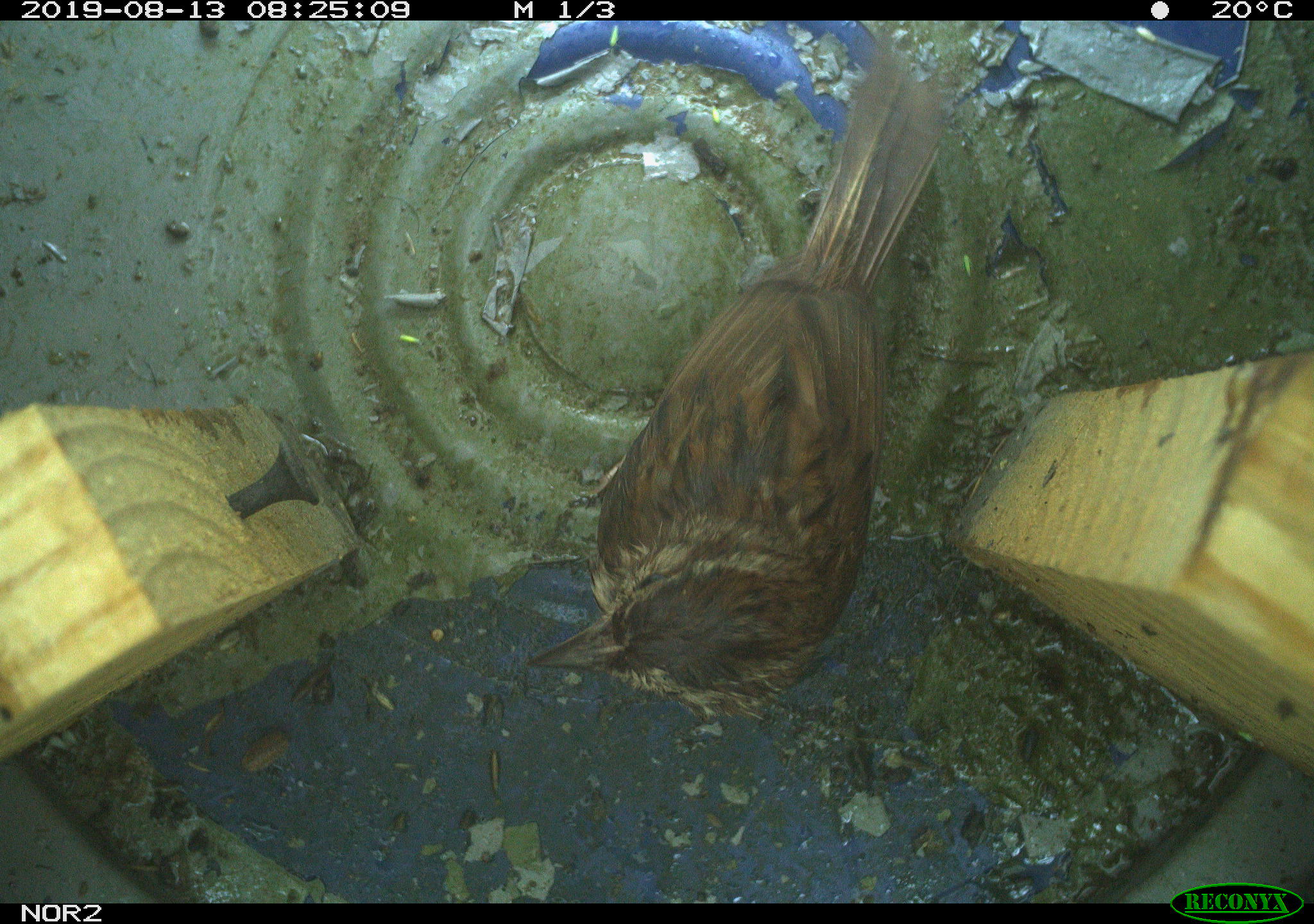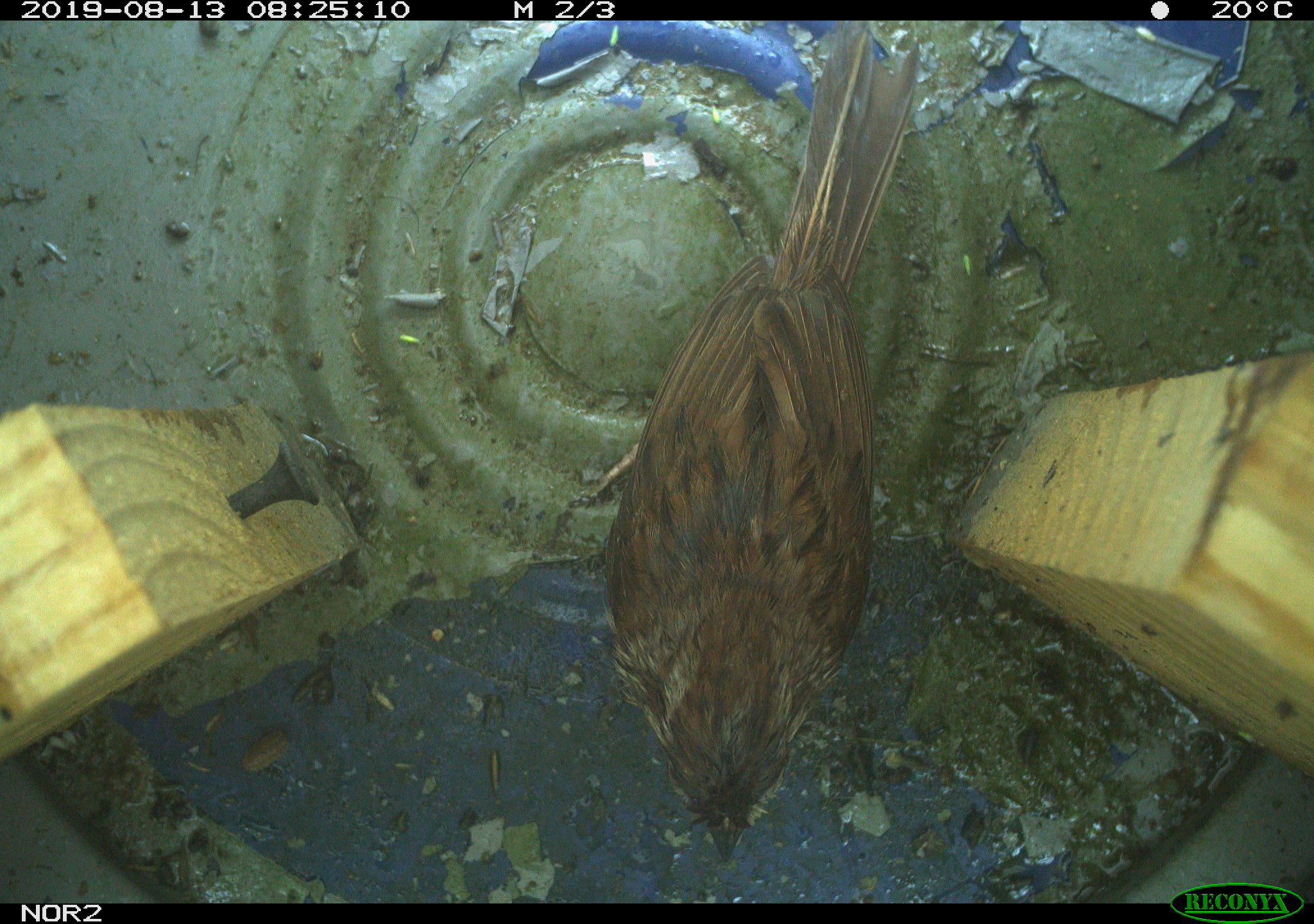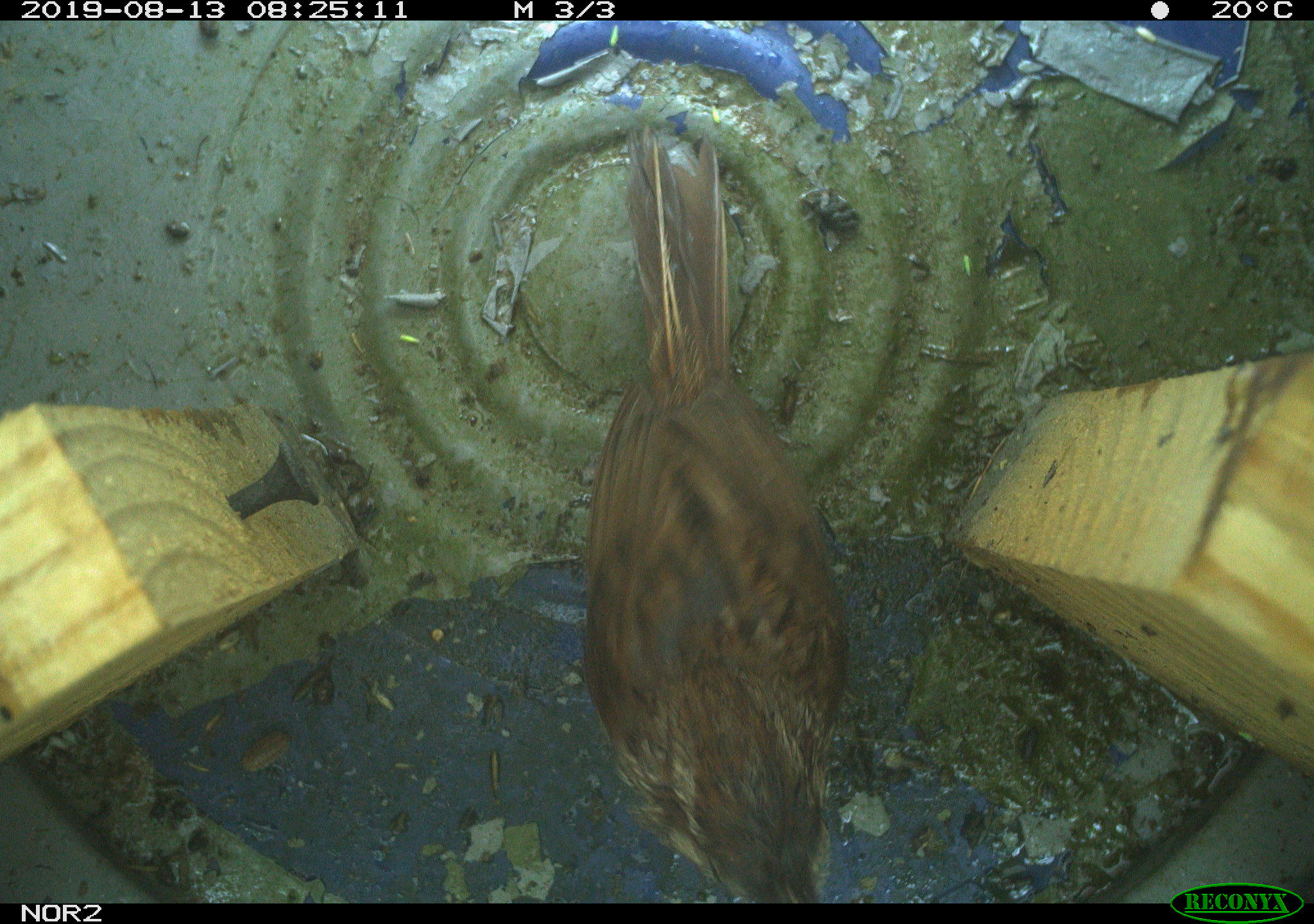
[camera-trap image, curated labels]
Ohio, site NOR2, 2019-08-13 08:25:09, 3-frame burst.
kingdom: Animalia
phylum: Chordata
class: Aves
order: Passeriformes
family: Passerellidae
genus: Melospiza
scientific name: Melospiza melodia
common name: song sparrow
Song sparrow (Melospiza melodia).